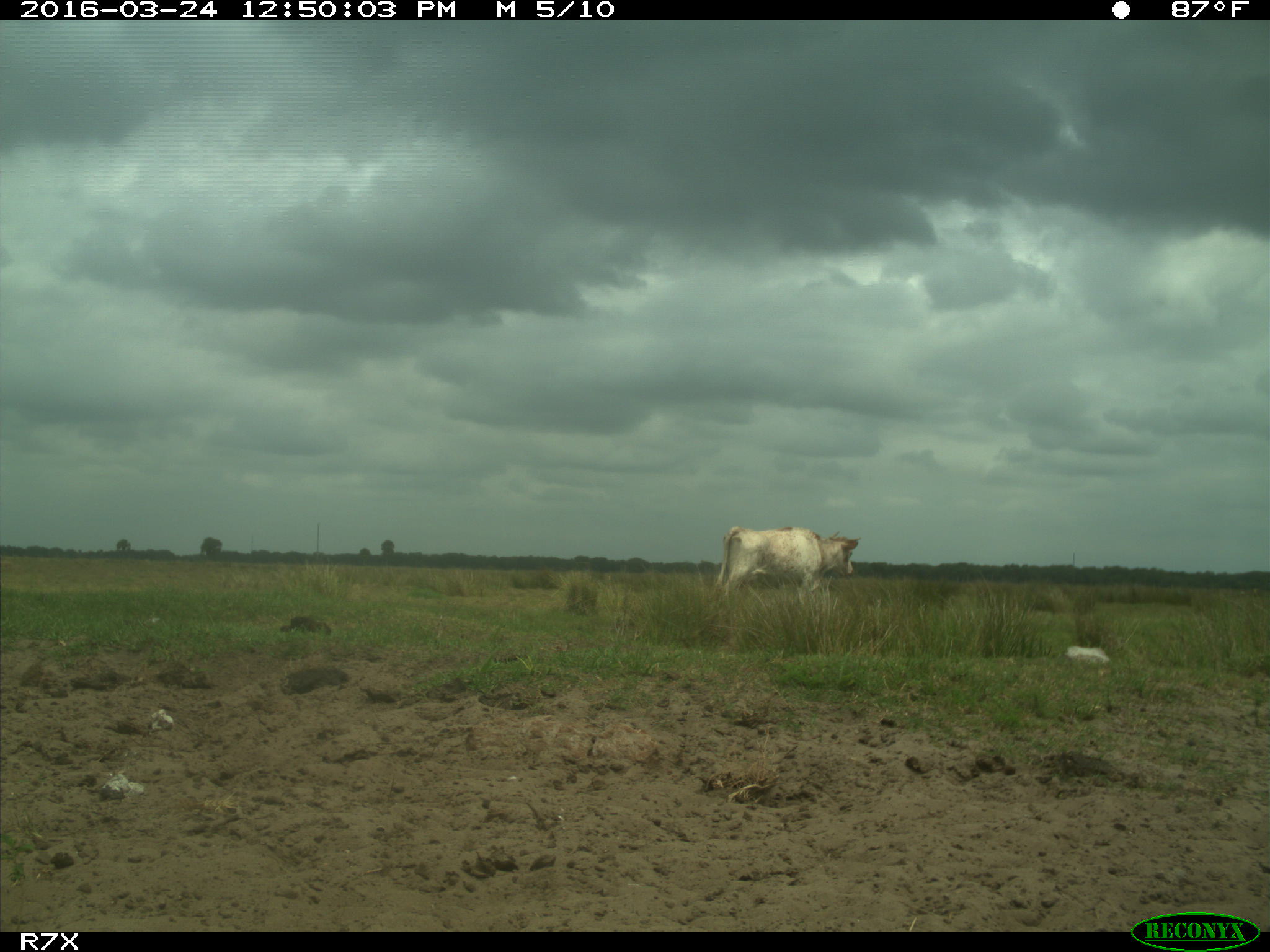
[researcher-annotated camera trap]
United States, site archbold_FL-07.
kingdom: Animalia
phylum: Chordata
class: Mammalia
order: Artiodactyla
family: Bovidae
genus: Bos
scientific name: Bos taurus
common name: domestic cow